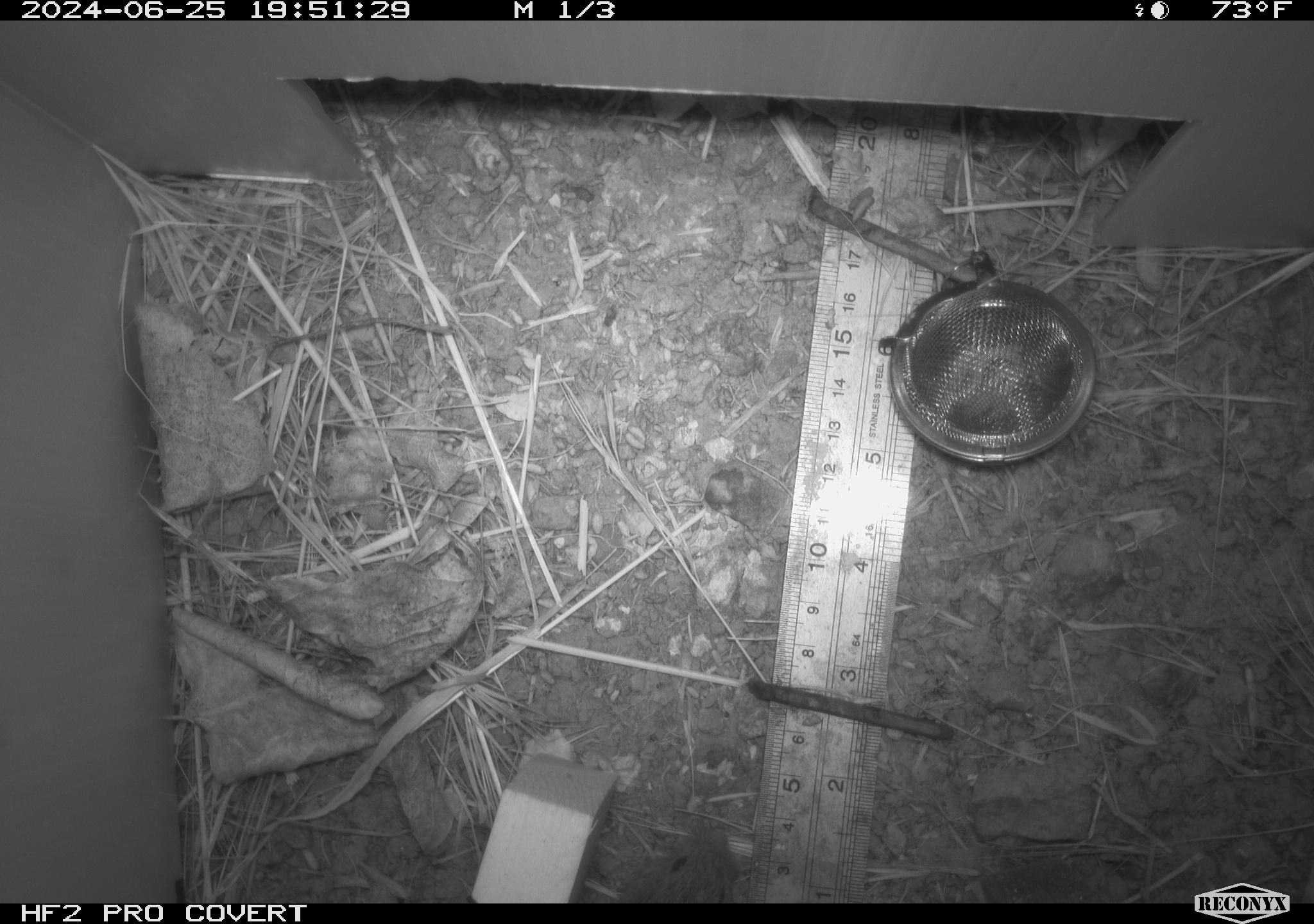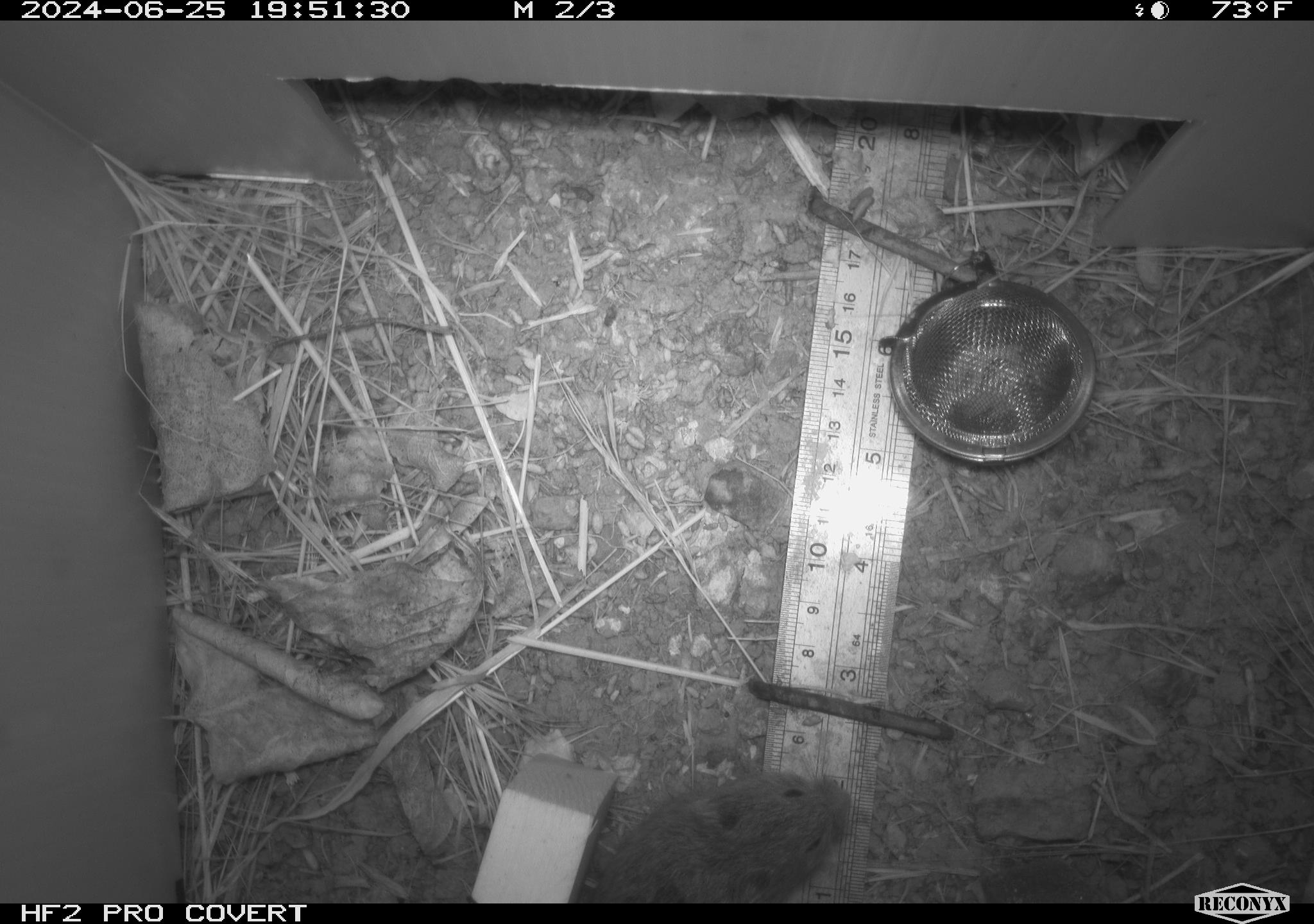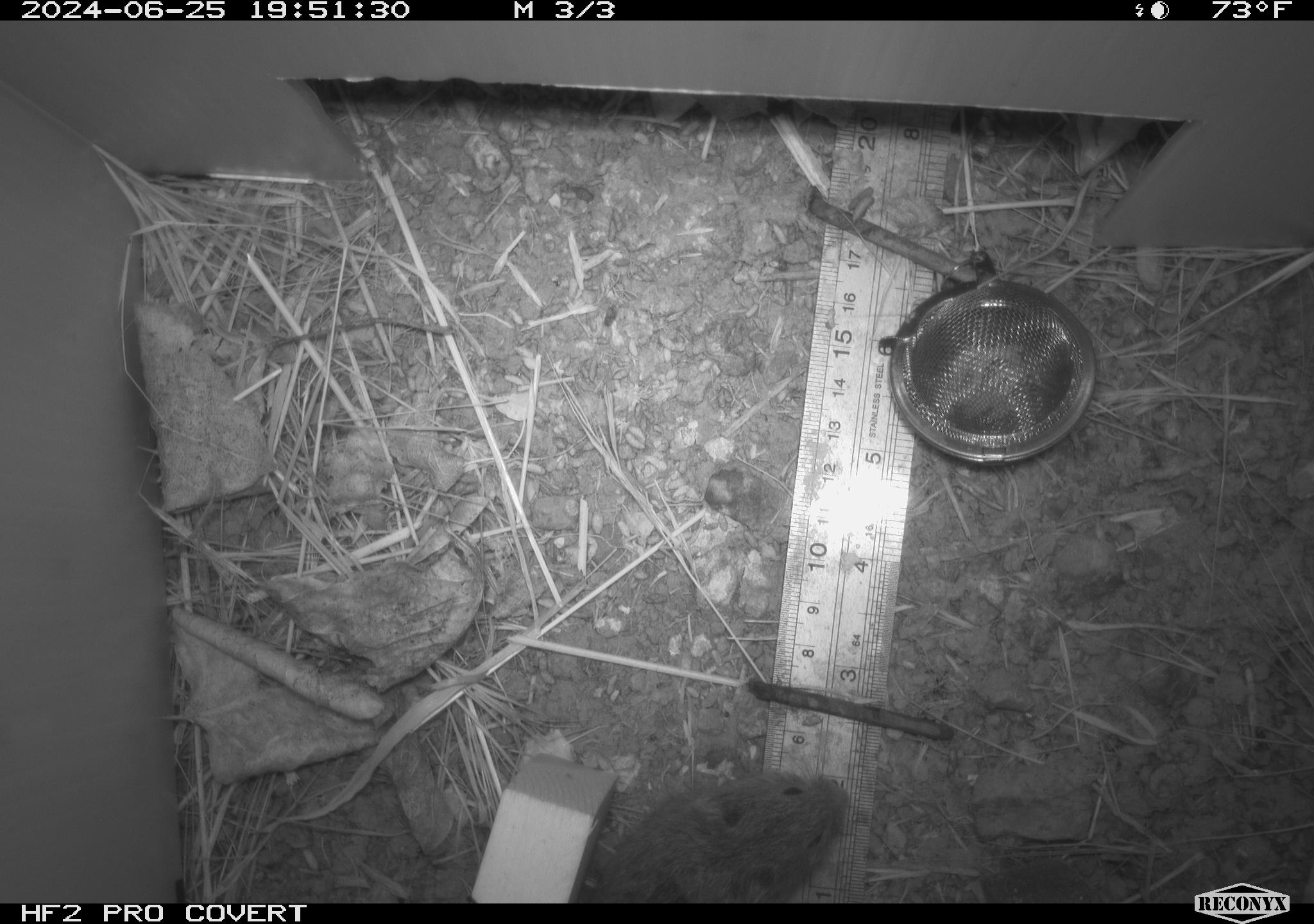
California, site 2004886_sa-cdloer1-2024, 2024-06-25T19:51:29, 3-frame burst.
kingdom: Animalia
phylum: Chordata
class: Mammalia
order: Rodentia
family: Cricetidae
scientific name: Arvicolinae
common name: voles, lemmings, and muskrats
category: arvicolinae subfamily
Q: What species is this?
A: Arvicolinae subfamily (voles, lemmings, and muskrats) (Arvicolinae).